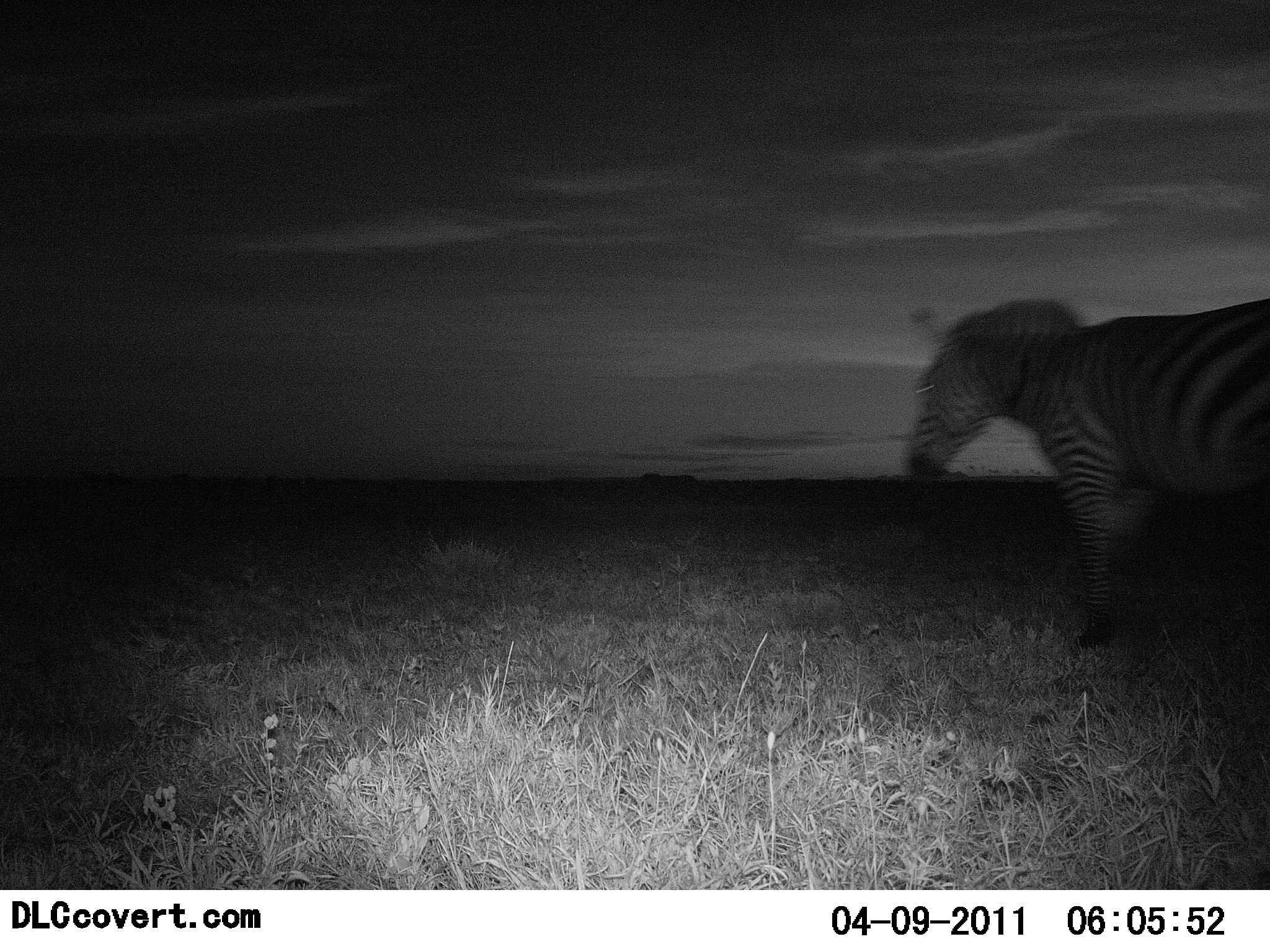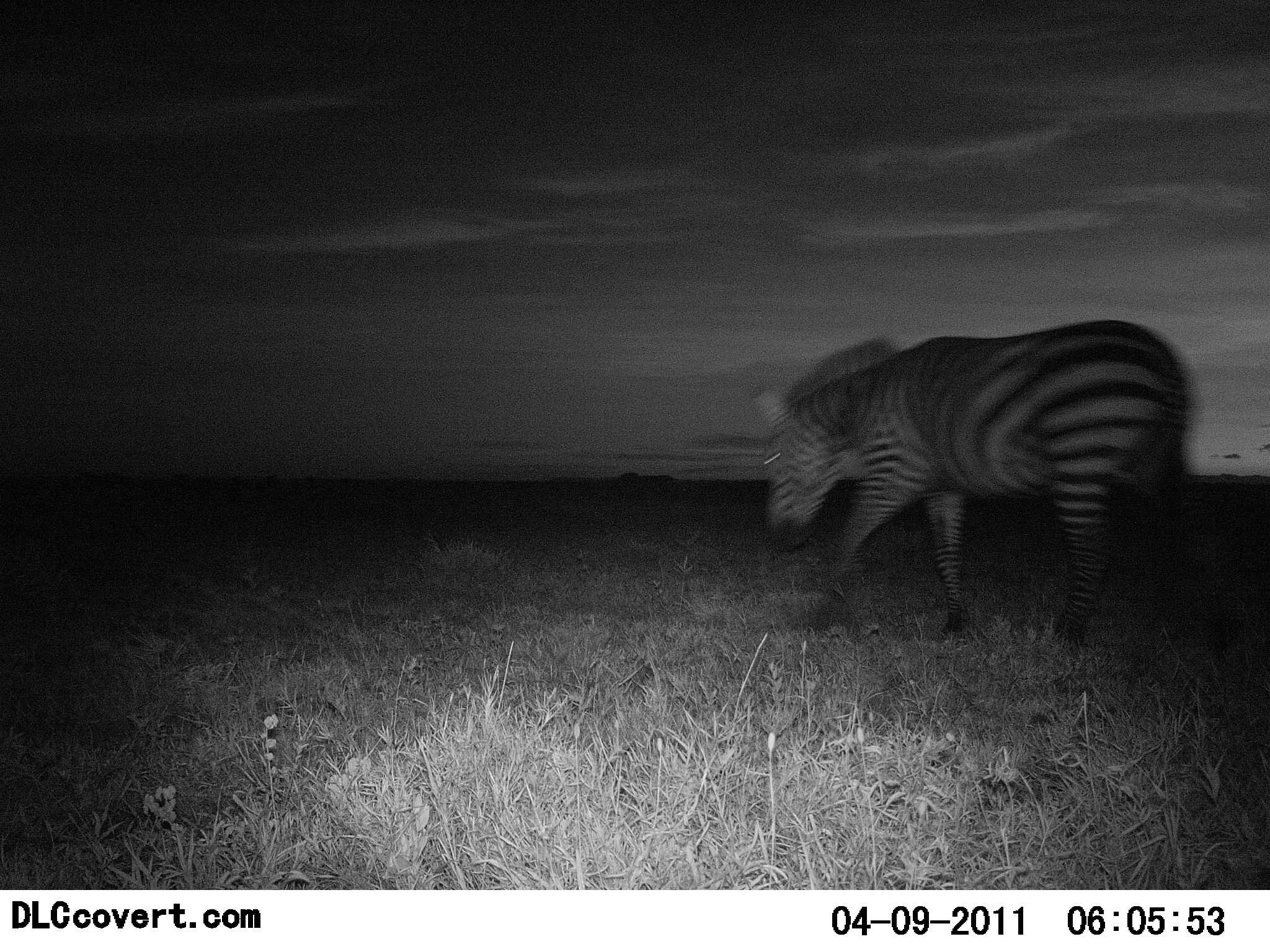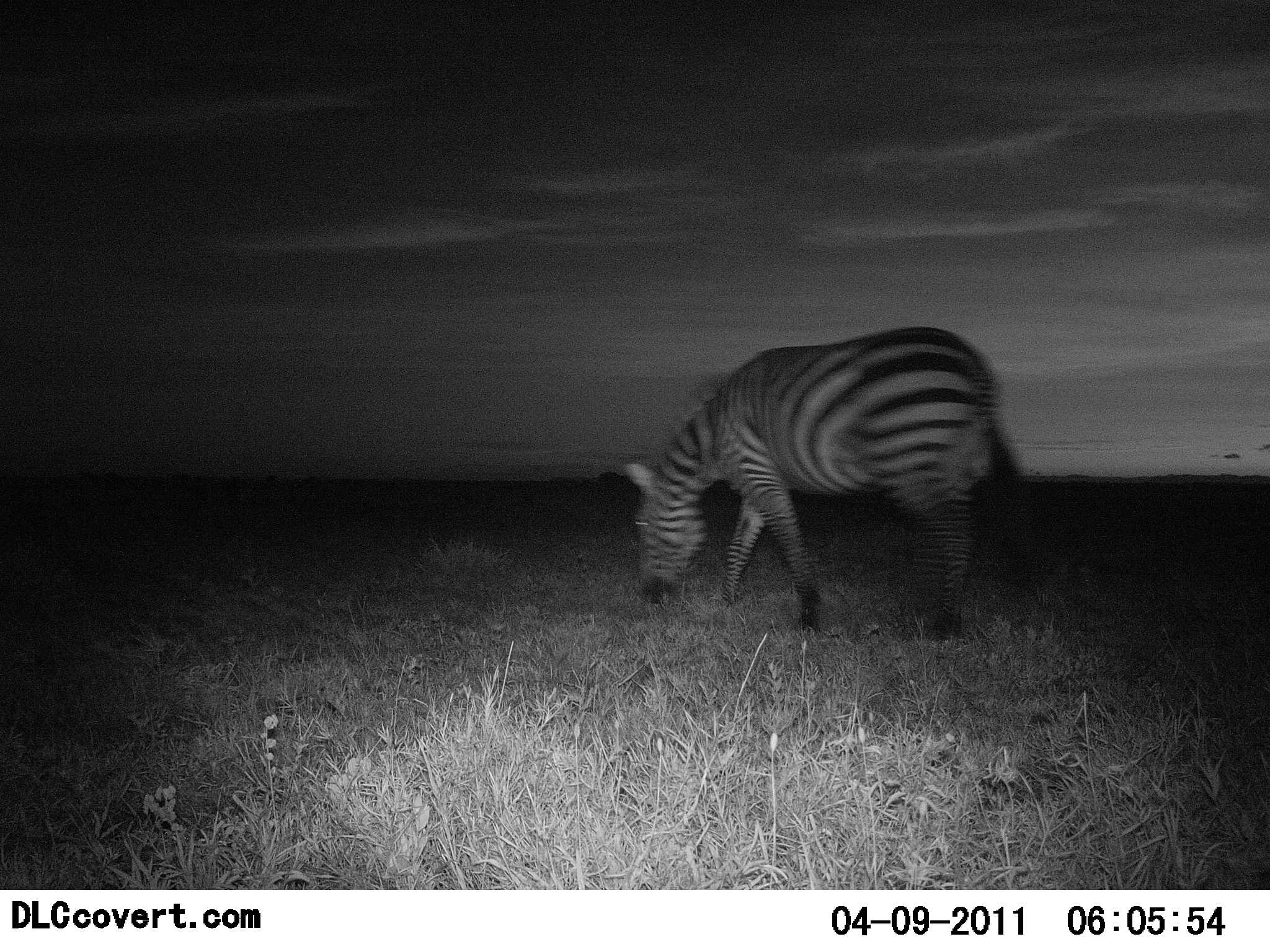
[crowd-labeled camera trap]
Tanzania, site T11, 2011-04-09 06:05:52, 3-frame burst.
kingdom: Animalia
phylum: Chordata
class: Mammalia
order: Perissodactyla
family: Equidae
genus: Equus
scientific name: Equus quagga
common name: plains zebra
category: zebra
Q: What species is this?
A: Zebra (plains zebra) (Equus quagga).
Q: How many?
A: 1.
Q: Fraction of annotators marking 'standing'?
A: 0%.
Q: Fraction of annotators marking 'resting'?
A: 0%.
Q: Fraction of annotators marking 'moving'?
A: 90%.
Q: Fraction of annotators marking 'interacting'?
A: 0%.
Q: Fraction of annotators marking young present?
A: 0%.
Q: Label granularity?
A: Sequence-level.